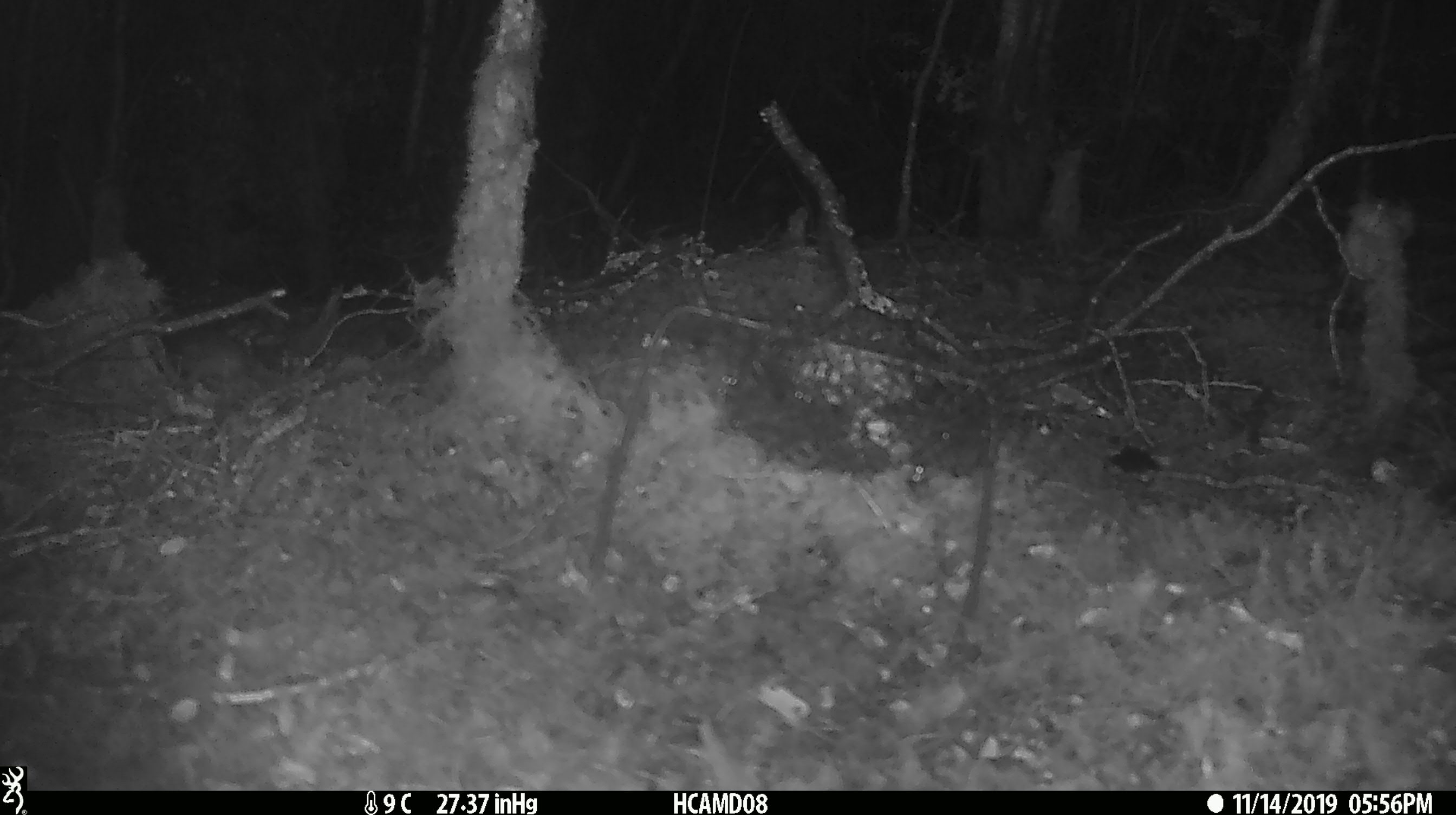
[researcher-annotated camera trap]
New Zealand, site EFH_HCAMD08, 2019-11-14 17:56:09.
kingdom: Animalia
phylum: Chordata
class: Mammalia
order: Rodentia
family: Muridae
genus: Mus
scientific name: Mus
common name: mouse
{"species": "mouse (Mus)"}